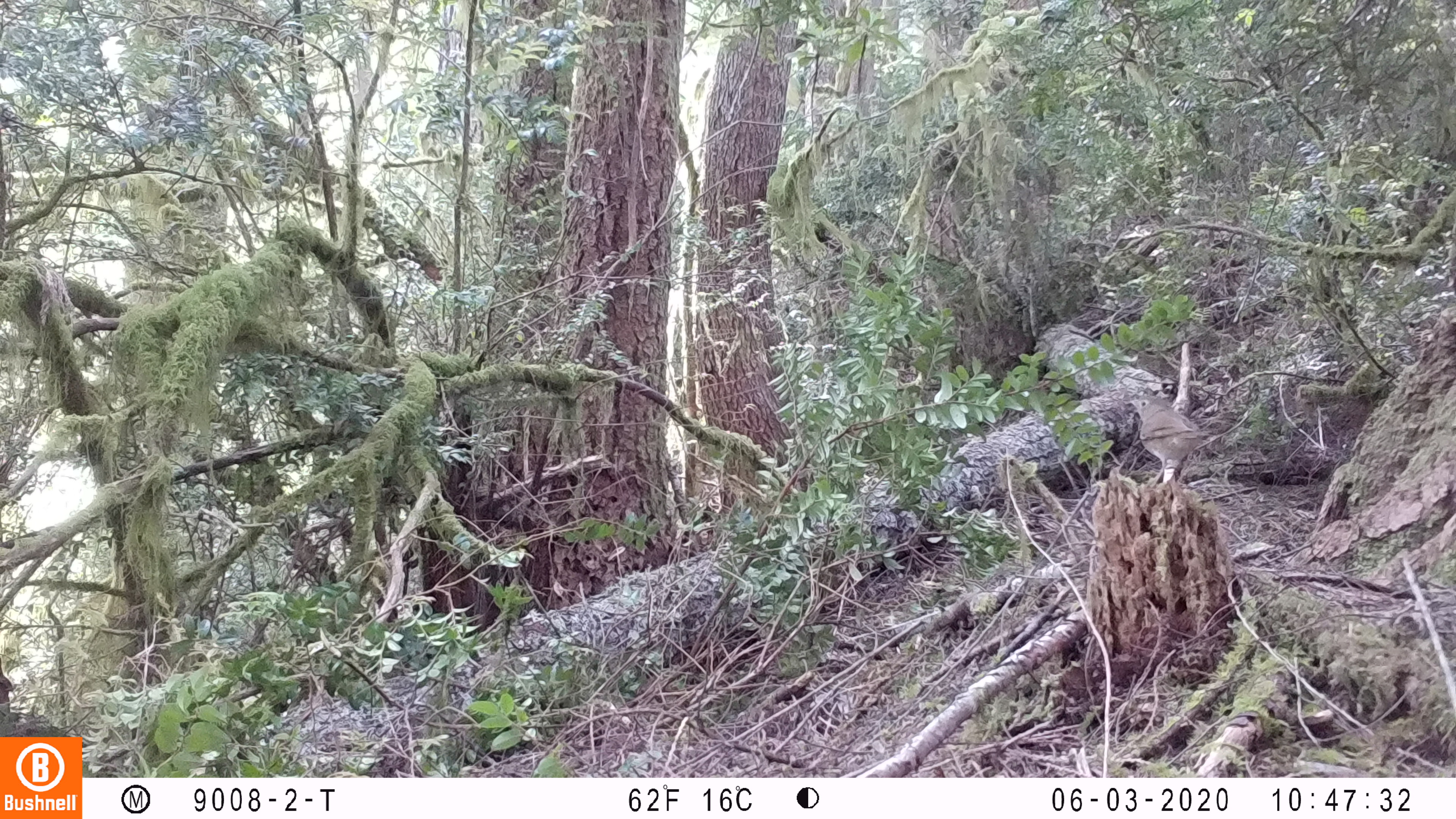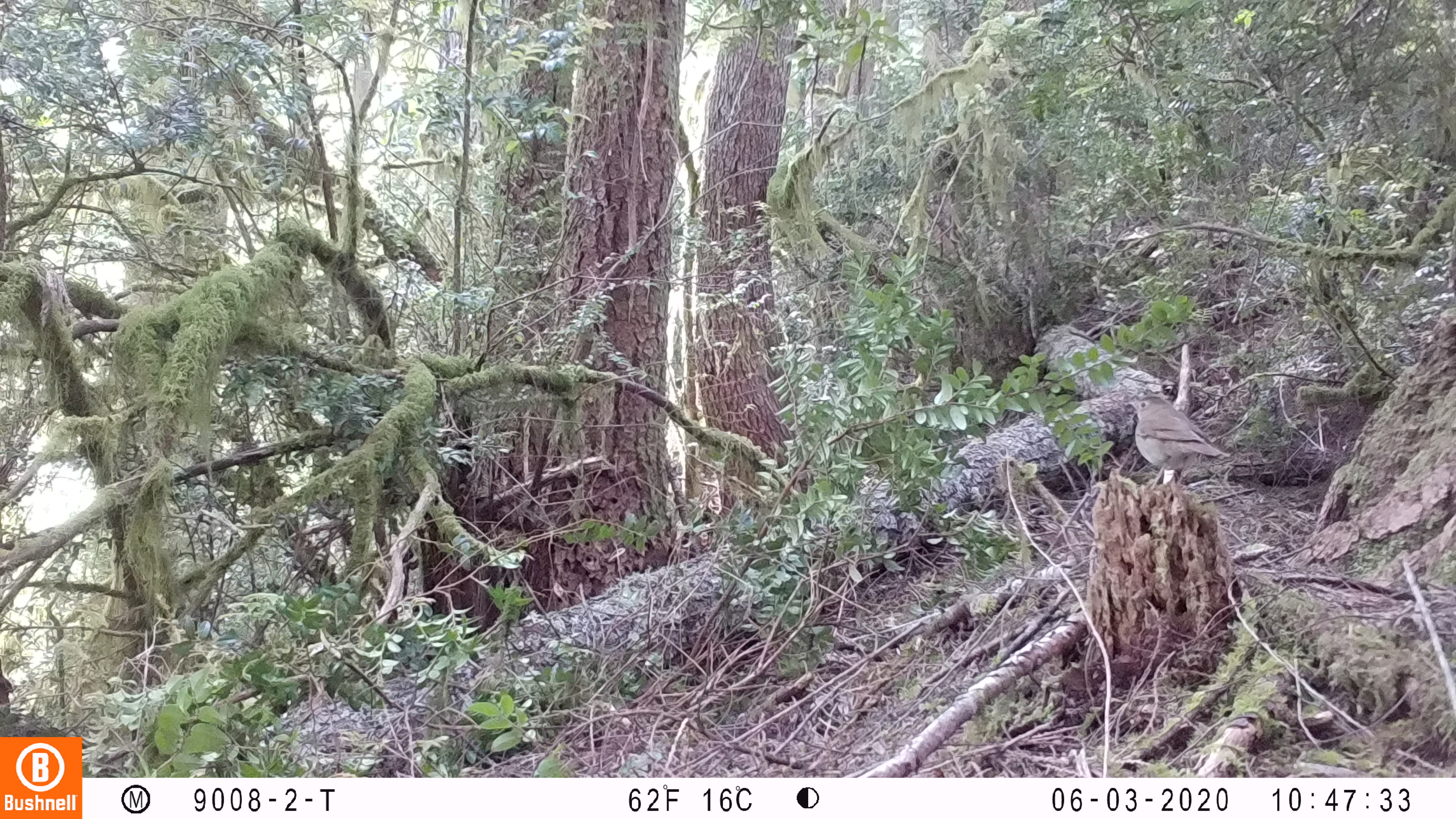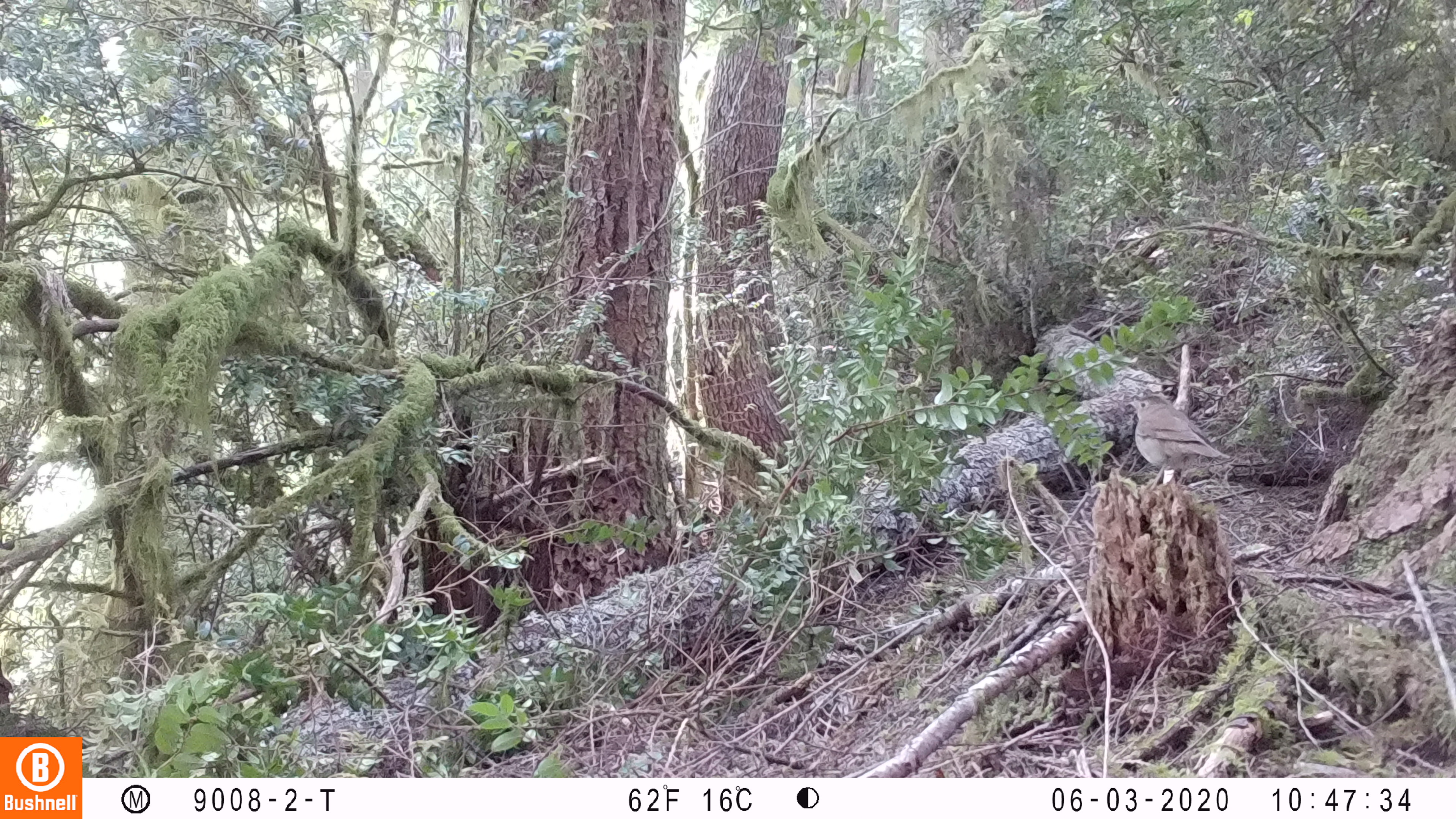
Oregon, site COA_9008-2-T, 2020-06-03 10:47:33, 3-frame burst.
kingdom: Animalia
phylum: Chordata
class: Aves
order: Passeriformes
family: Turdidae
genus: Catharus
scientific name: Catharus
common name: brown thrushes and nightingale-thrushes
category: catharus species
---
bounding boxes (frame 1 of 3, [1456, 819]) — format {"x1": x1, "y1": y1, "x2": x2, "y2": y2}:
catharus species: {"x1": 1124, "y1": 391, "x2": 1226, "y2": 482}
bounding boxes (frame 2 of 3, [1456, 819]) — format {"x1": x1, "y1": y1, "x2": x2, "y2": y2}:
catharus species: {"x1": 1118, "y1": 389, "x2": 1235, "y2": 486}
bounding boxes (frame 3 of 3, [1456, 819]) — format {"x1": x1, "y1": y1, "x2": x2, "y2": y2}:
catharus species: {"x1": 1120, "y1": 392, "x2": 1232, "y2": 485}